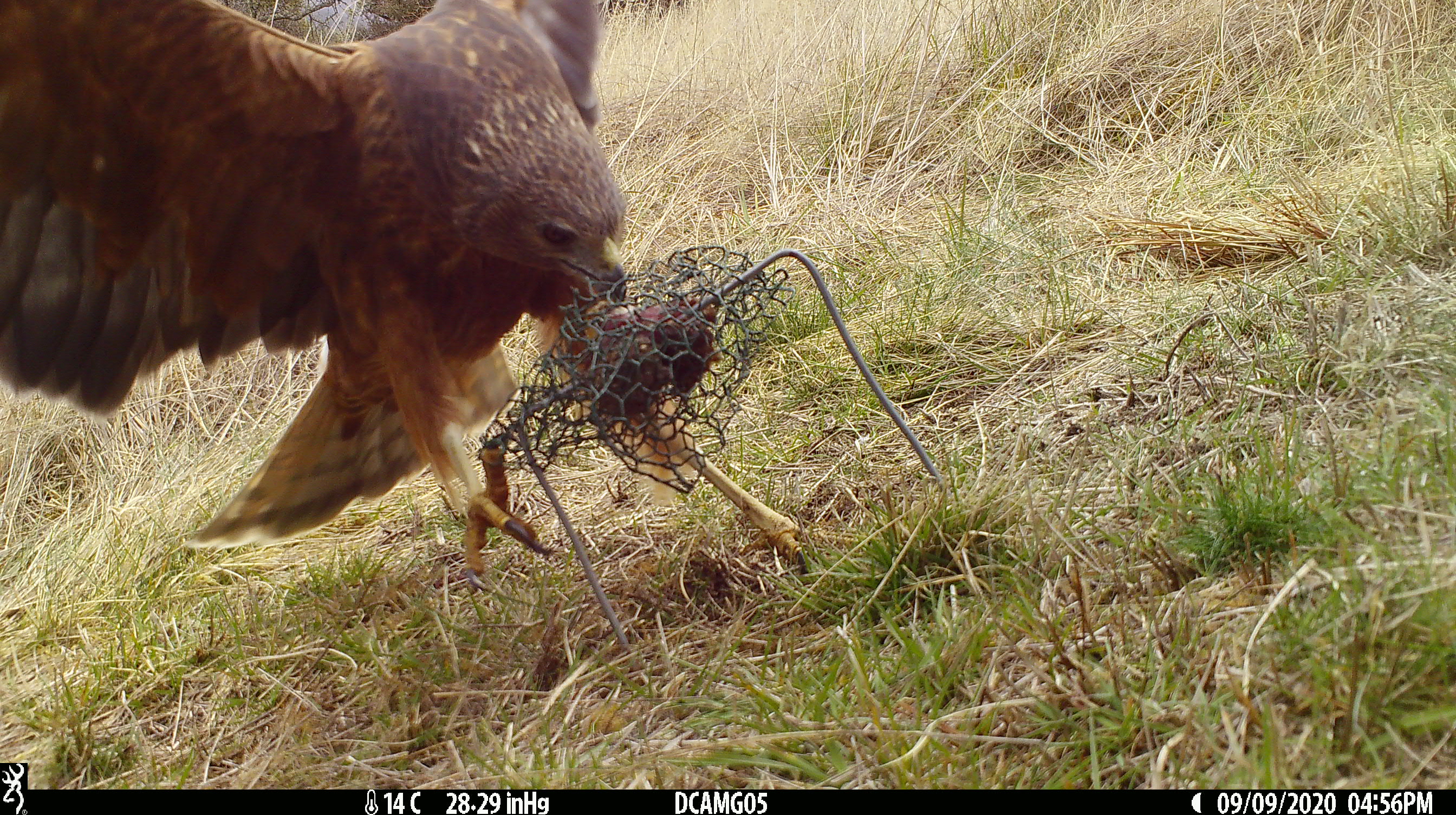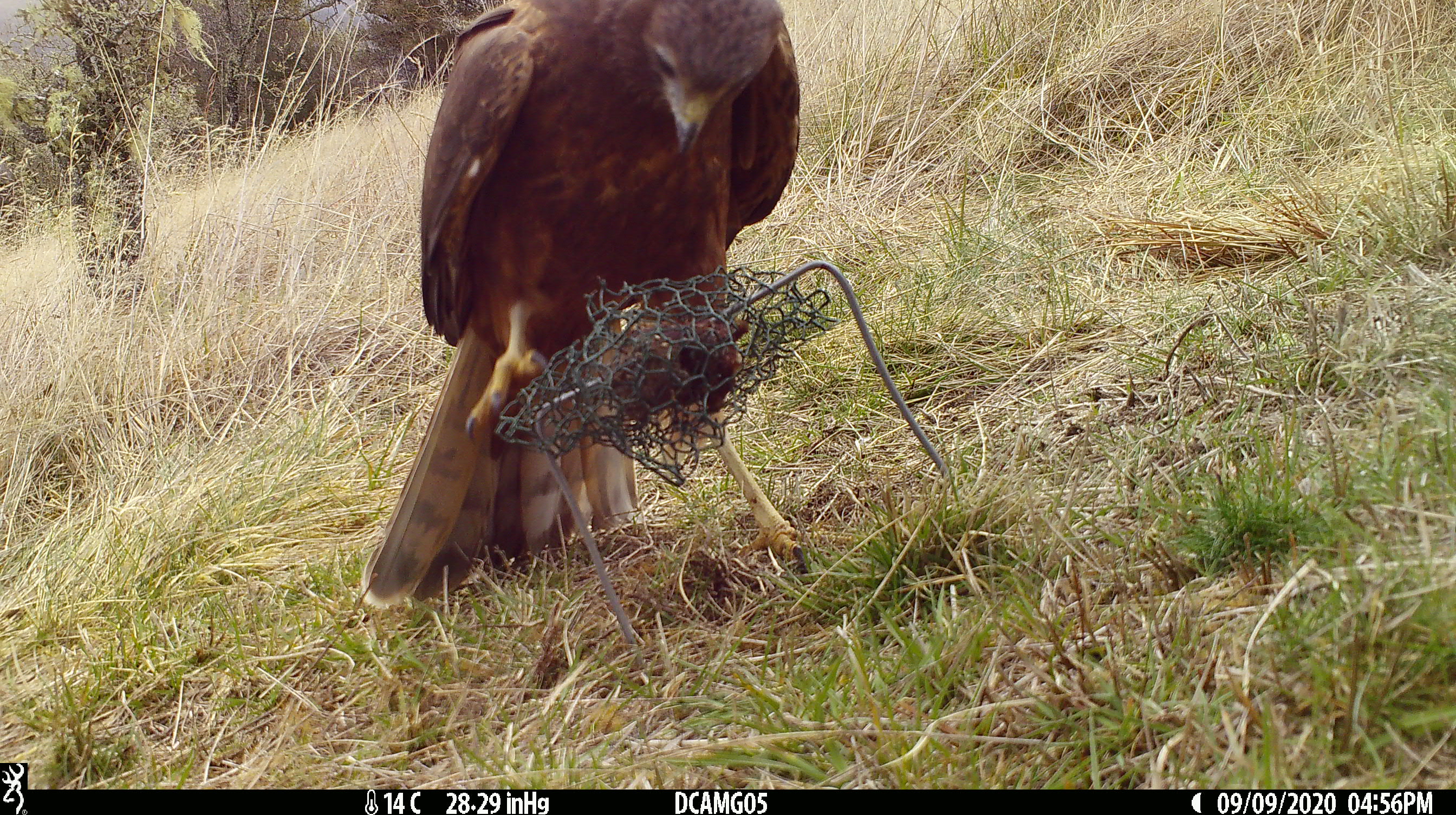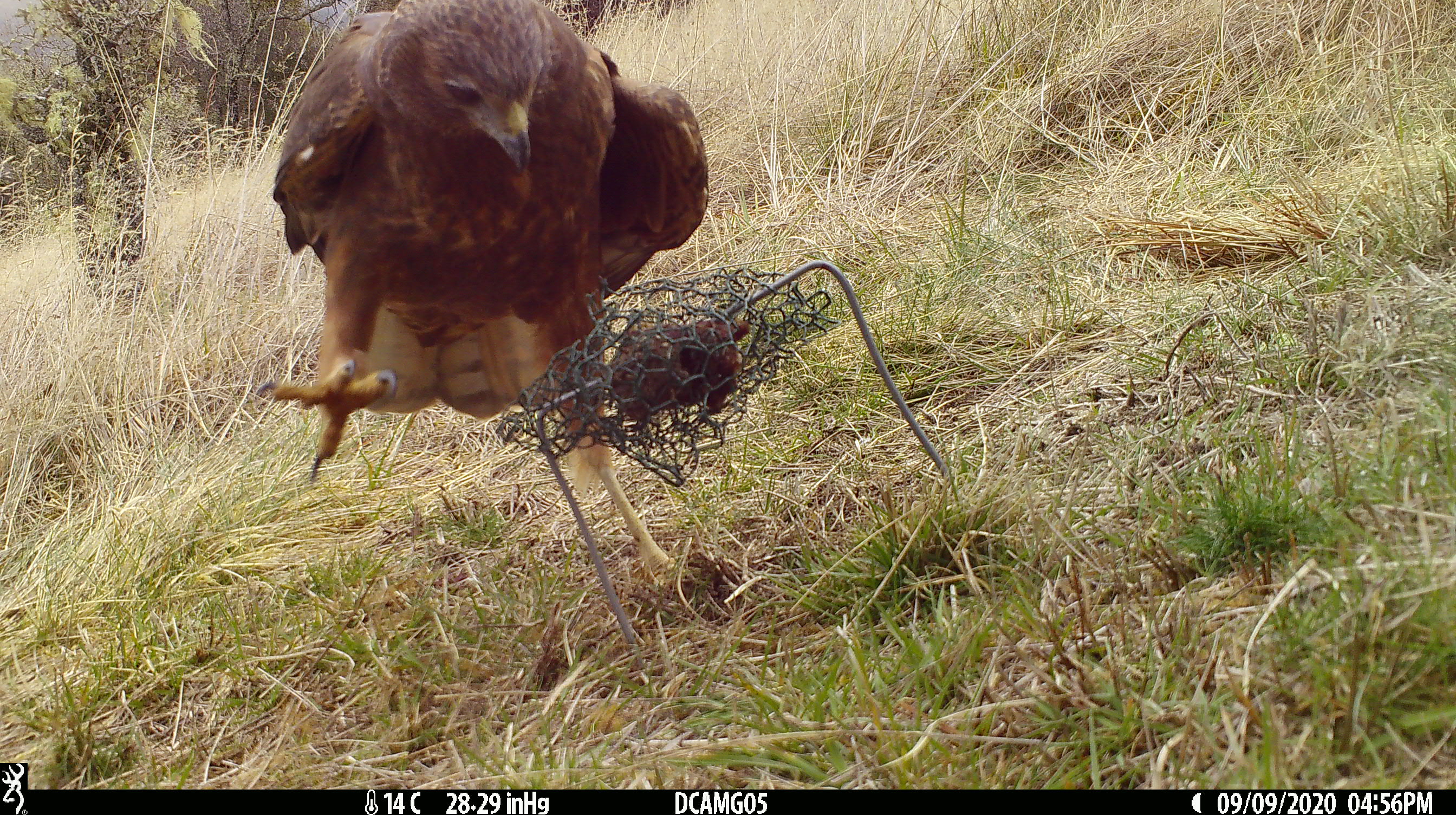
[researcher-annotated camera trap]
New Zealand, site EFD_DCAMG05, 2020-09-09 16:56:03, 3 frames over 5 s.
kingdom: Animalia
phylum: Chordata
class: Aves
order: Accipitriformes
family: Accipitridae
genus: Circus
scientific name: Circus approximans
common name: swamp harrier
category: harrier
Harrier (swamp harrier) (Circus approximans).